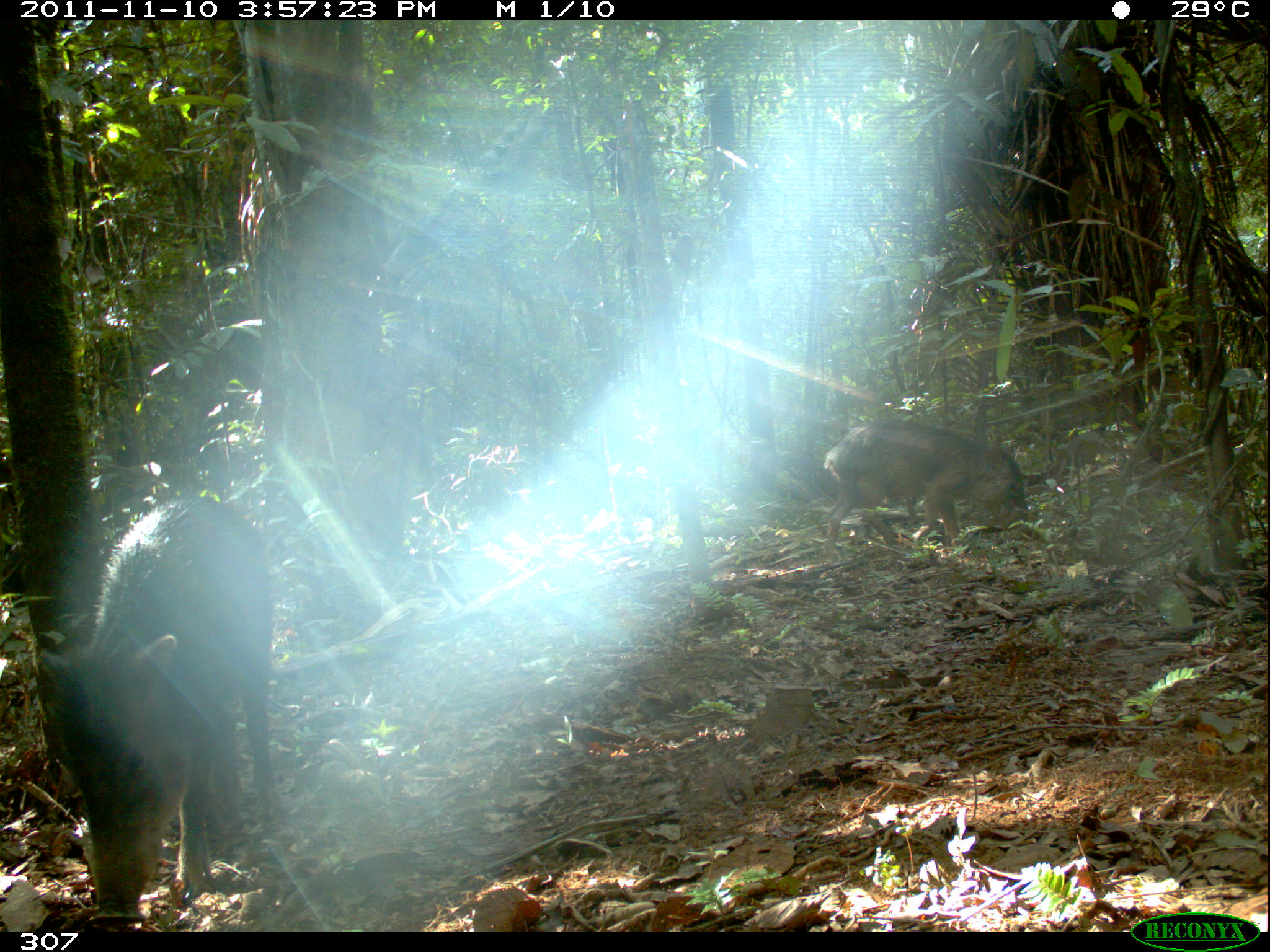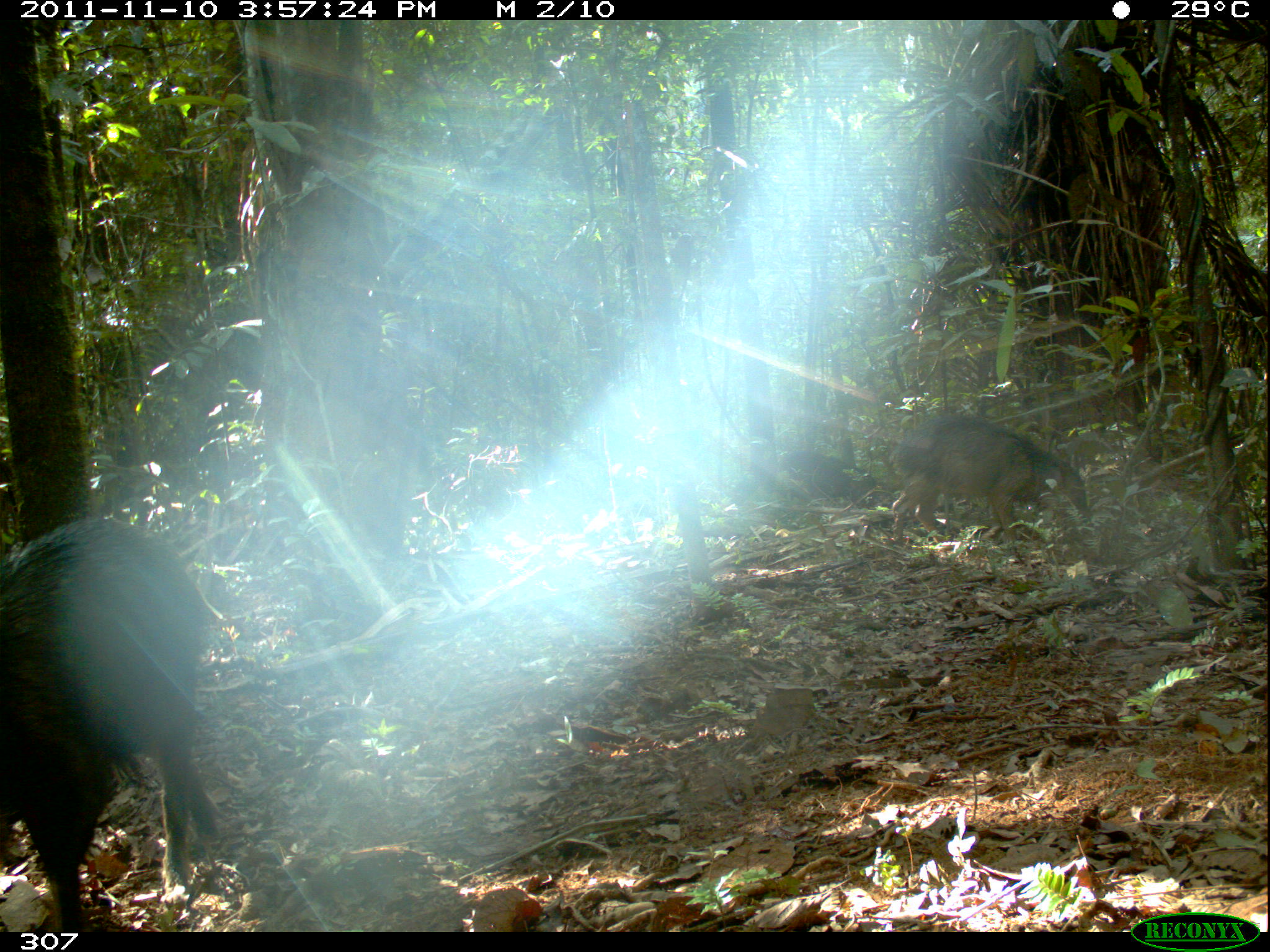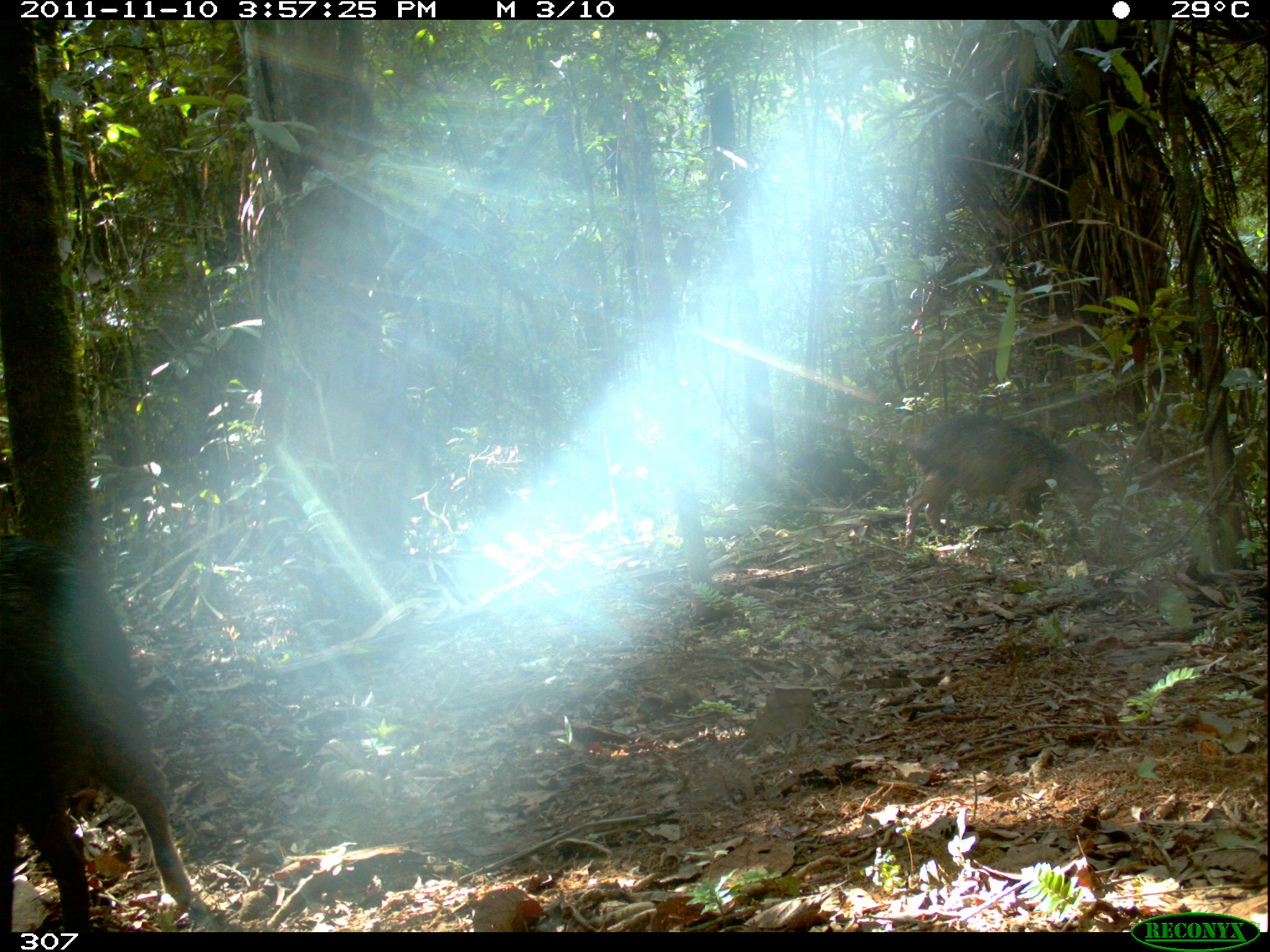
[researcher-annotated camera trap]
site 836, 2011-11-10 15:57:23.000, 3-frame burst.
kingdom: Animalia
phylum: Chordata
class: Mammalia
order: Artiodactyla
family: Tayassuidae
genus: Tayassu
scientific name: Tayassu pecari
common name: white-lipped peccary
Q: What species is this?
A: Tayassu pecari (white-lipped peccary).